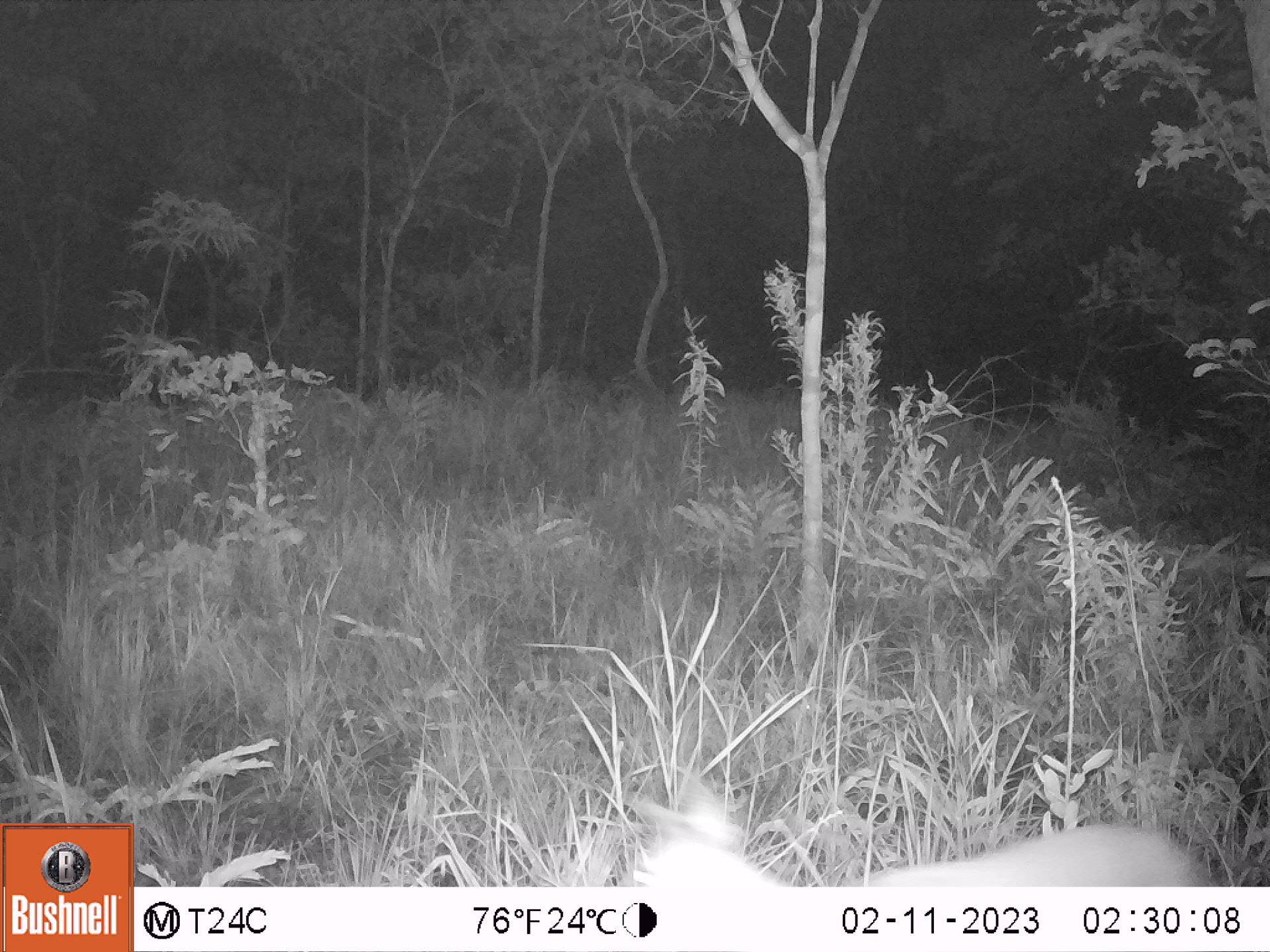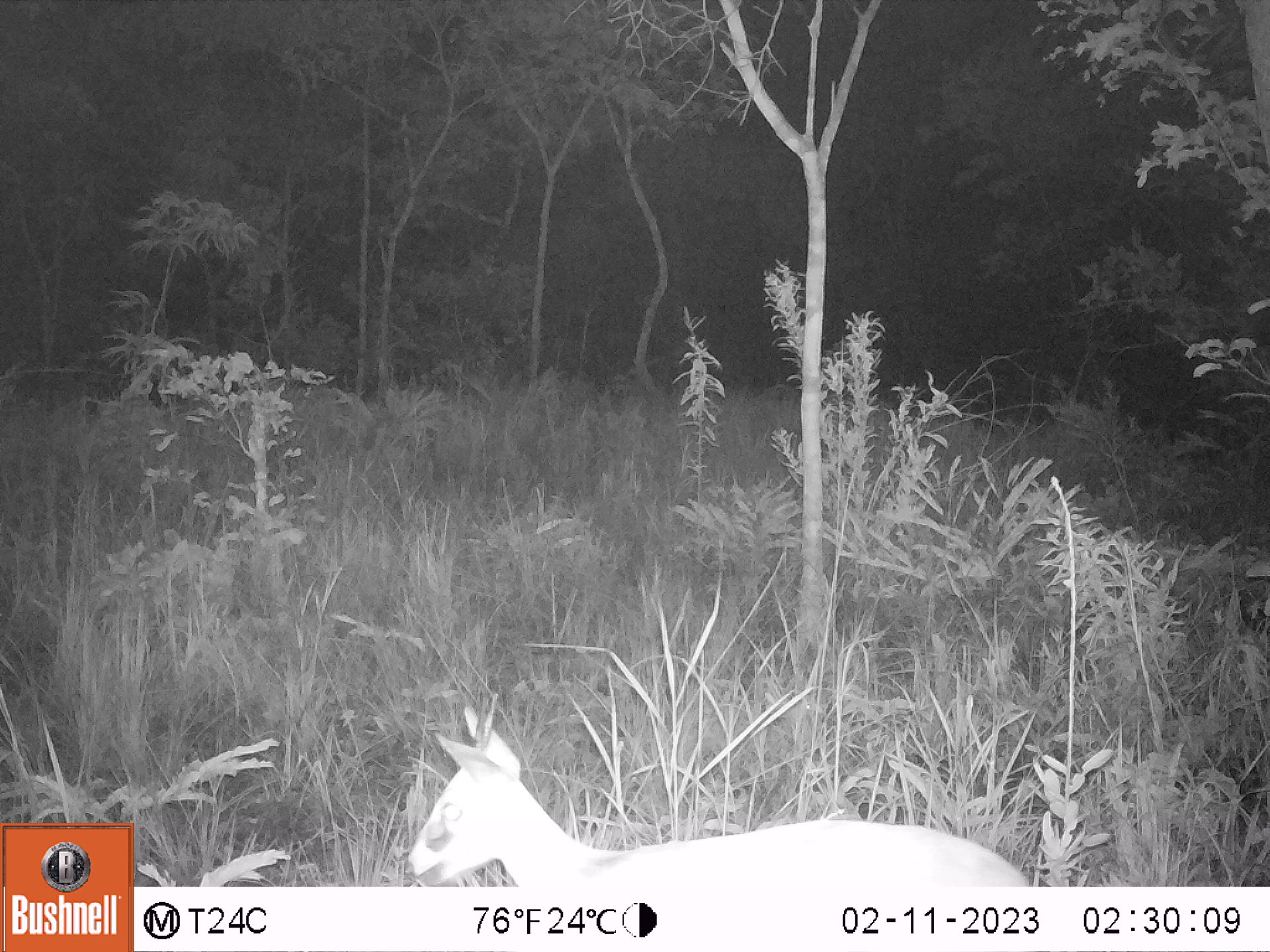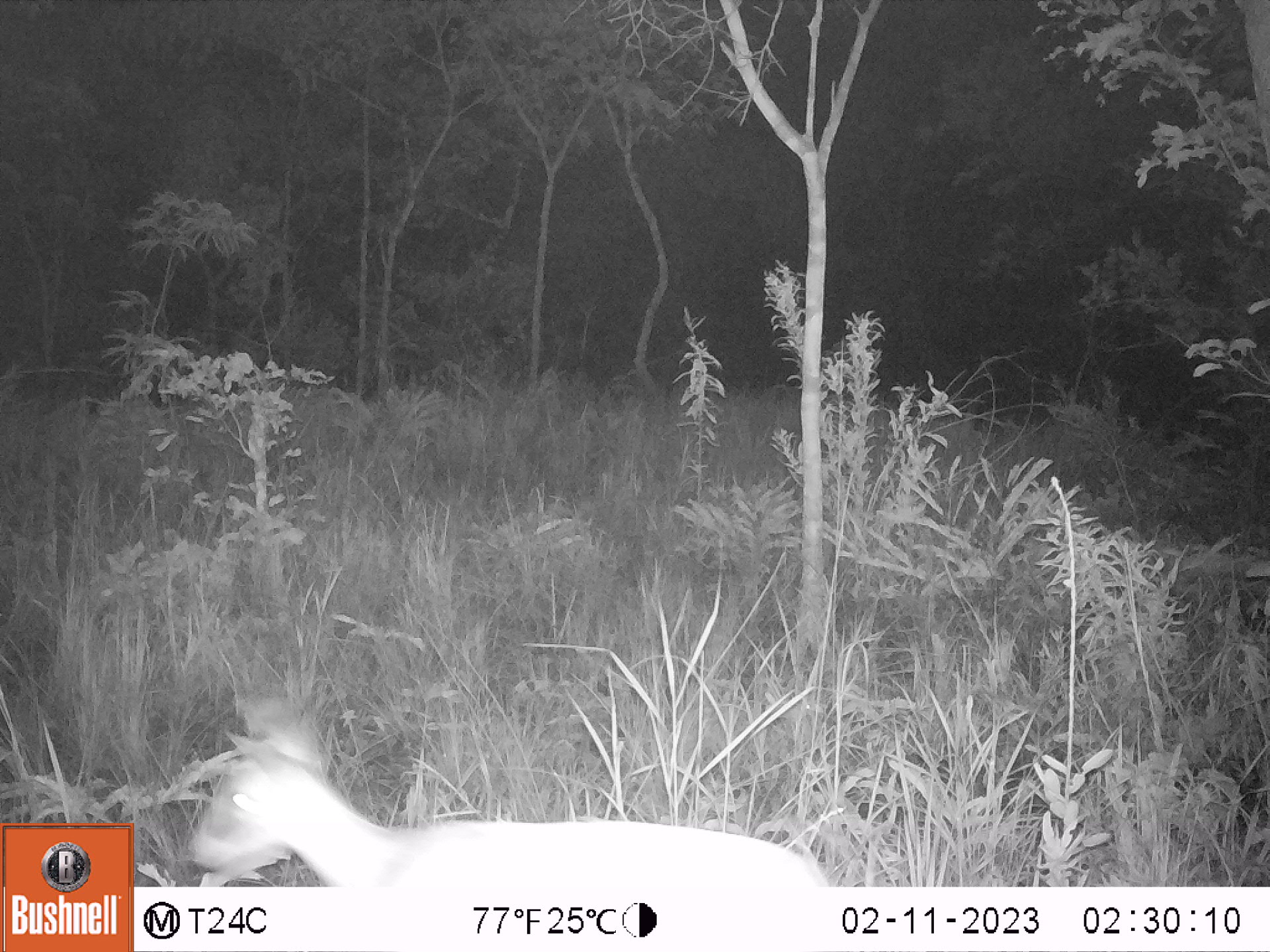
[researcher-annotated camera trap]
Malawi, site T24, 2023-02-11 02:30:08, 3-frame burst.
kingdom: Animalia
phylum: Chordata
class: Mammalia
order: Artiodactyla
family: Bovidae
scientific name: Antilopinae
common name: small antelope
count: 1